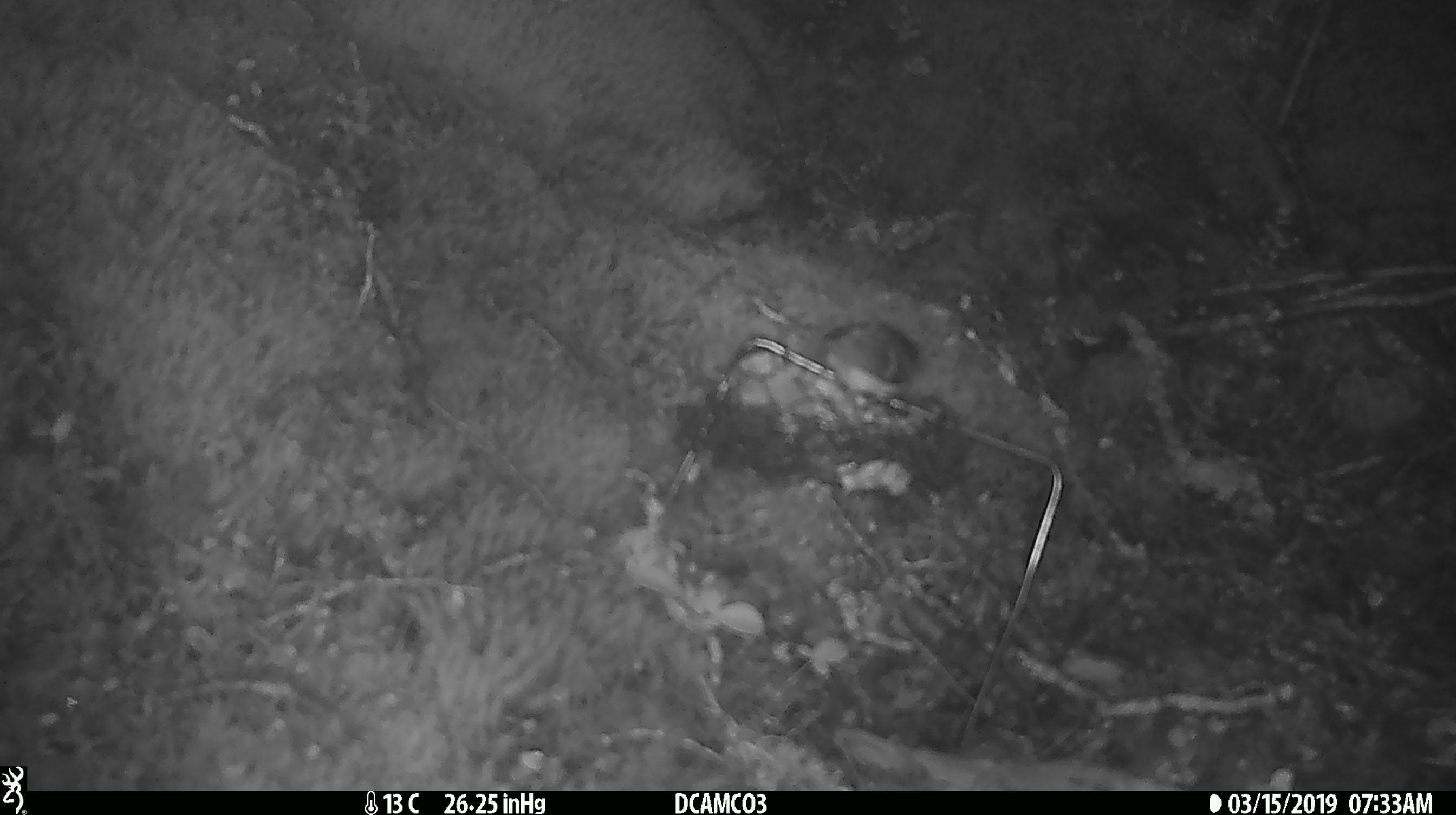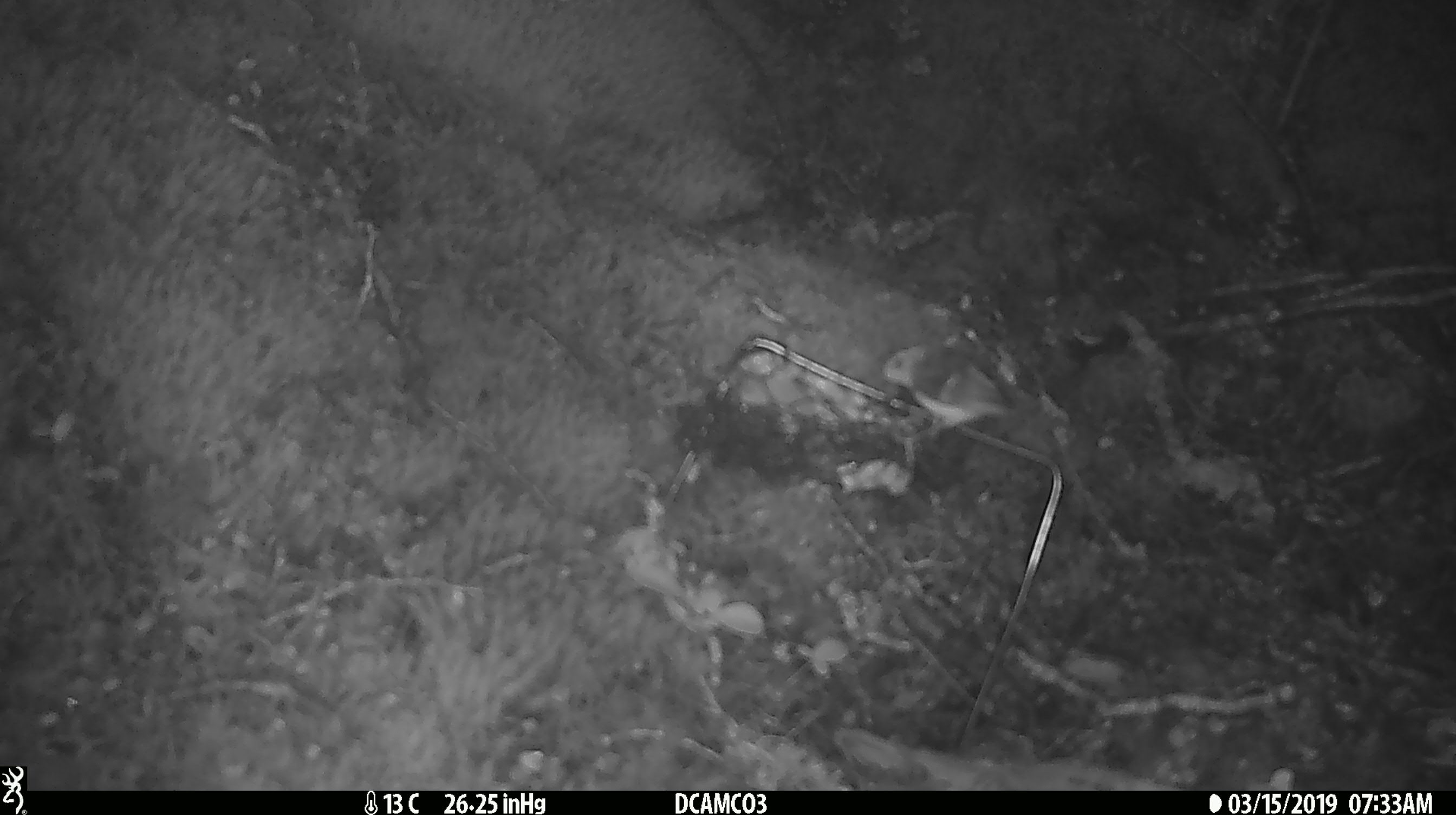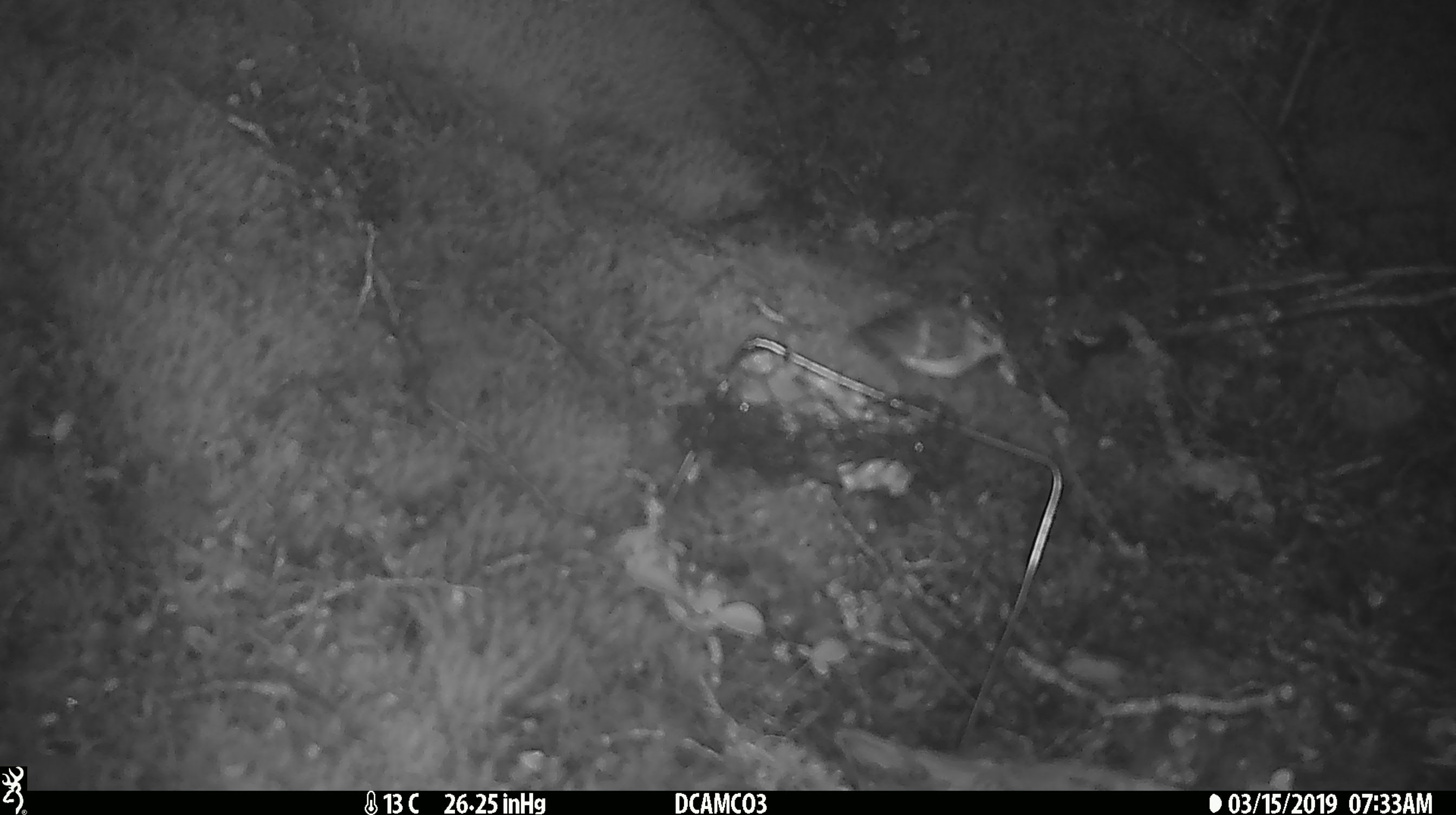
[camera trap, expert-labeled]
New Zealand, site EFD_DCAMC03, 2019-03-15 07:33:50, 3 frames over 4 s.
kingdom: Animalia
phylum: Chordata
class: Aves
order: Passeriformes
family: Acanthisittidae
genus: Acanthisitta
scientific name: Acanthisitta chloris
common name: rifleman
Rifleman (Acanthisitta chloris).